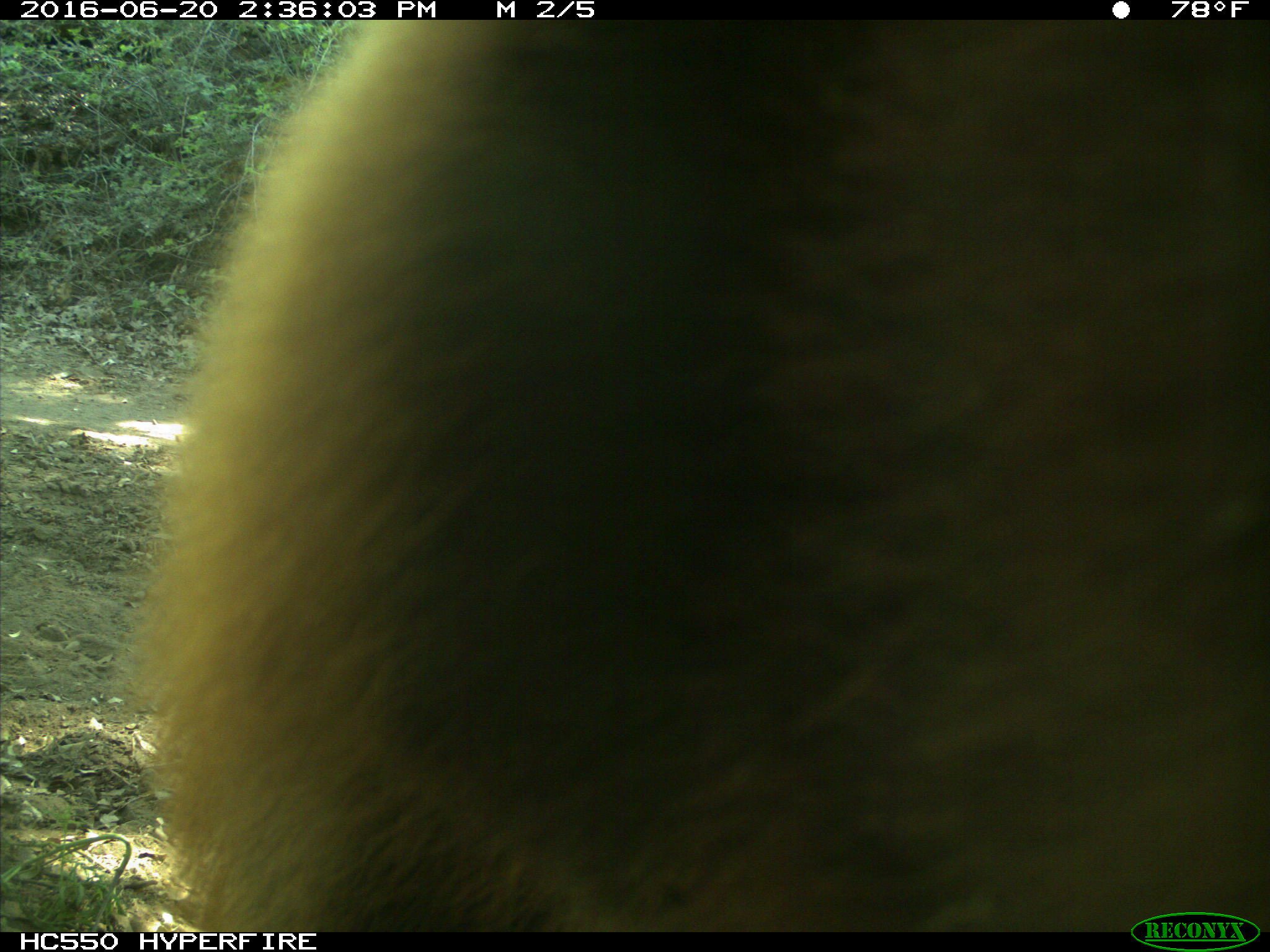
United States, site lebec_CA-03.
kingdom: Animalia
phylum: Chordata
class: Mammalia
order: Carnivora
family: Ursidae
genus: Ursus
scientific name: Ursus americanus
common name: american black bear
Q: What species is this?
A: Ursus americanus (american black bear).